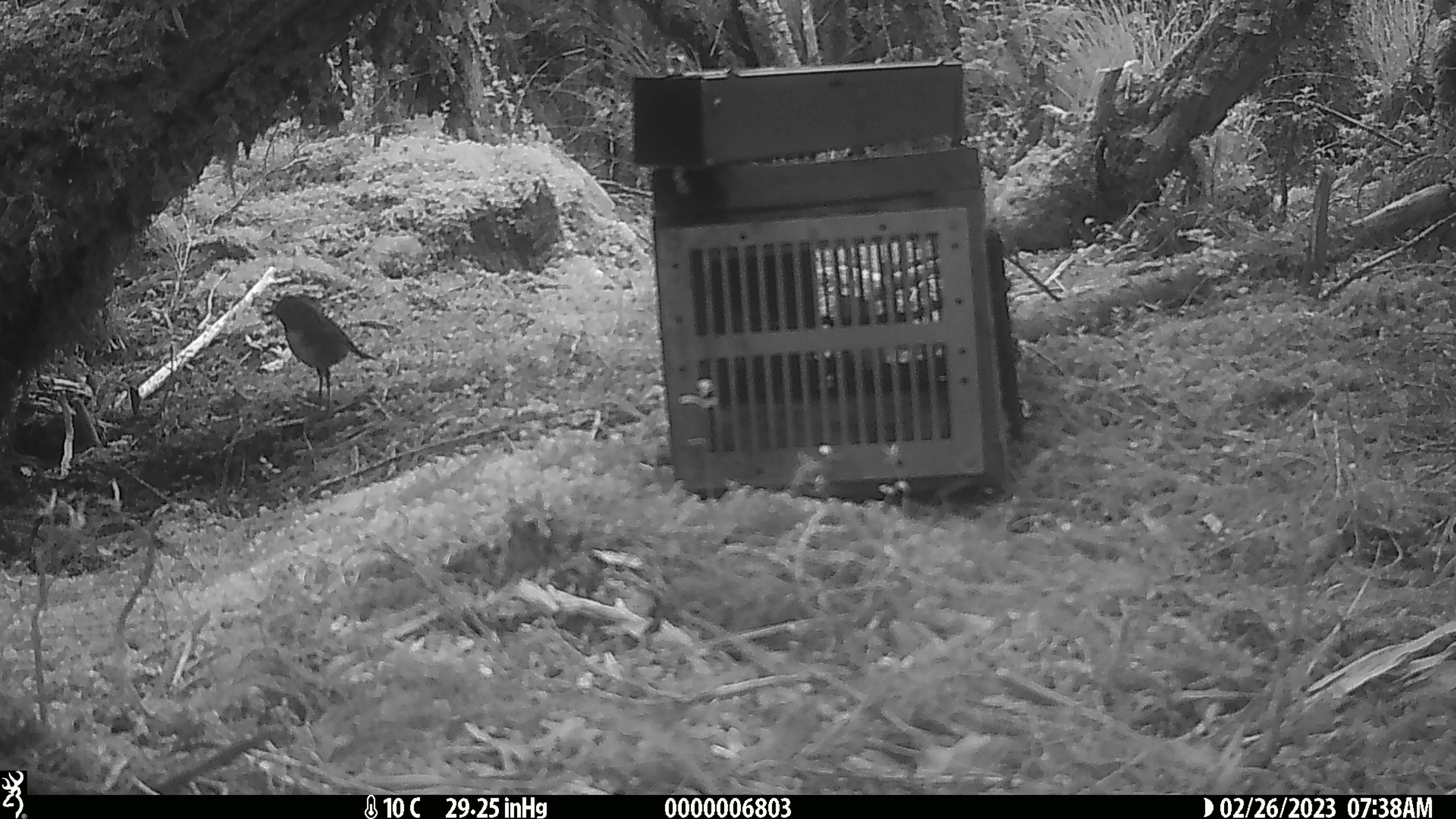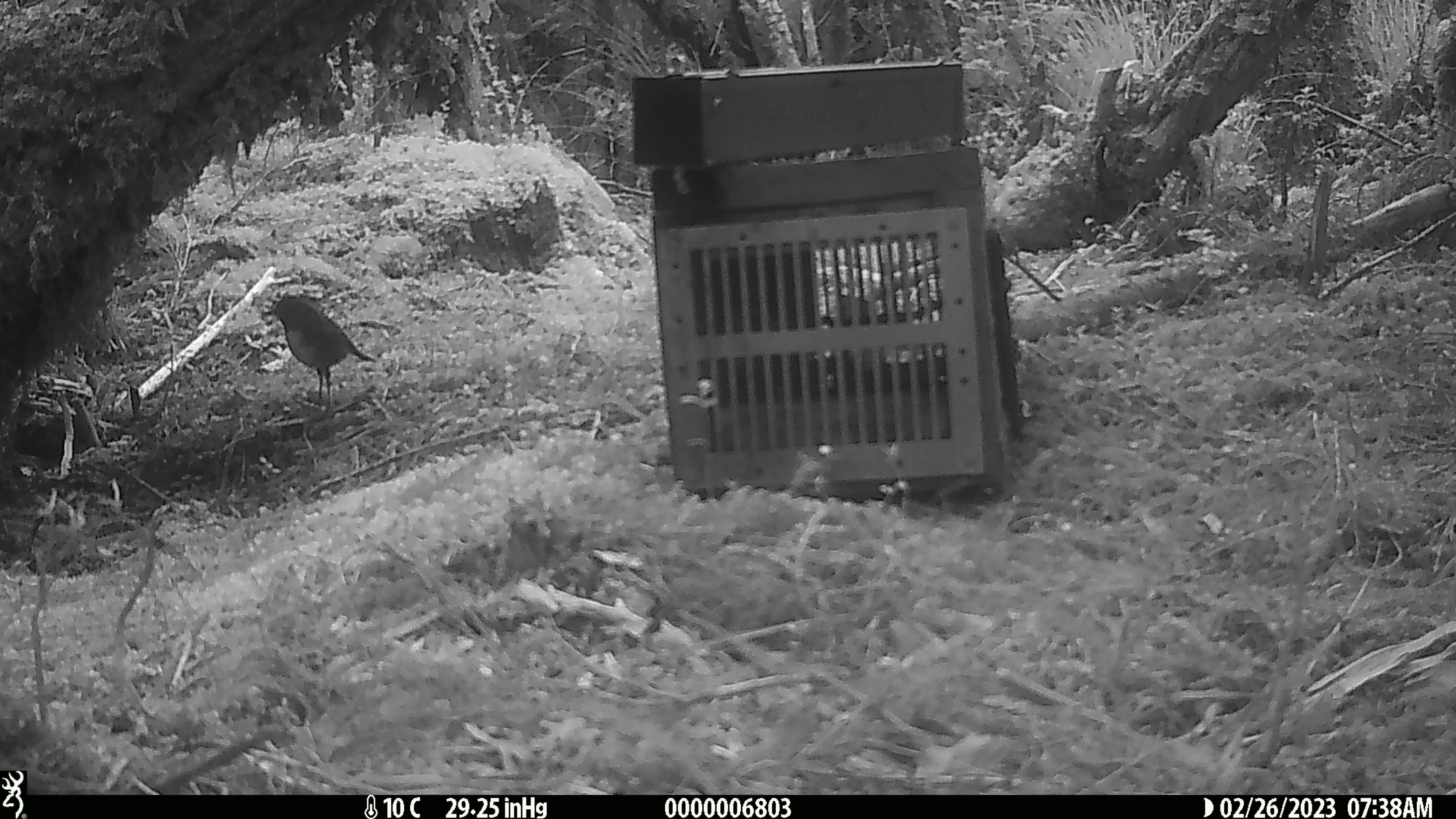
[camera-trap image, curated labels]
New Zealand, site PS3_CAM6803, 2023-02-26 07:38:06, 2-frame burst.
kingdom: Animalia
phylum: Chordata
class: Aves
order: Passeriformes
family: Petroicidae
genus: Petroica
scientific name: Petroica australis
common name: new zealand robin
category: robin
Robin (new zealand robin) (Petroica australis).